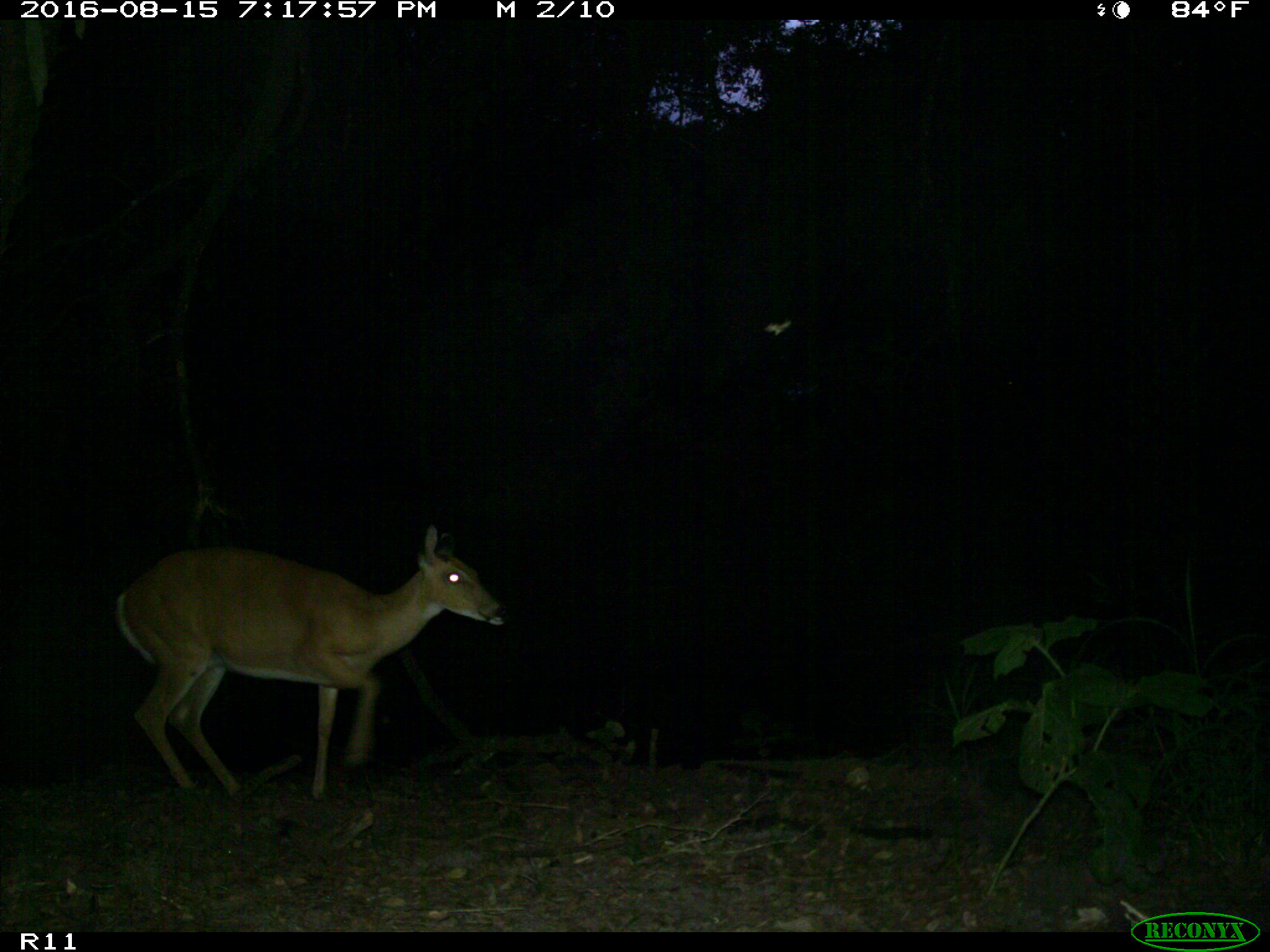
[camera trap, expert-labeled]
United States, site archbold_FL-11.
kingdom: Animalia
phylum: Chordata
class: Mammalia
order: Artiodactyla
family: Cervidae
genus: Odocoileus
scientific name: Odocoileus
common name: deer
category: unidentified deer